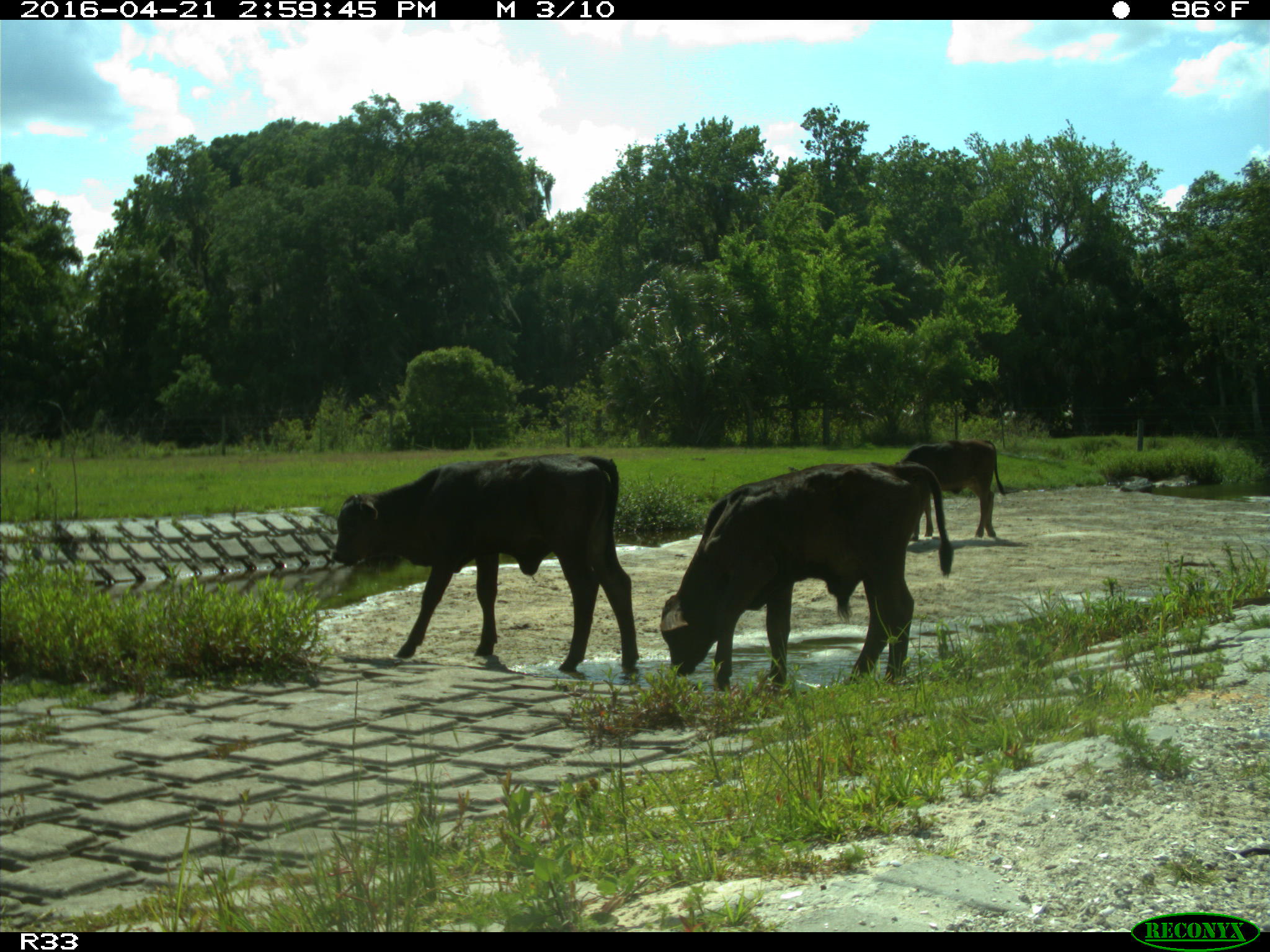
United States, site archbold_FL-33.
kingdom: Animalia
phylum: Chordata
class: Mammalia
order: Artiodactyla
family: Bovidae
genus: Bos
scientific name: Bos taurus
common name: domestic cow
Bos taurus (domestic cow).